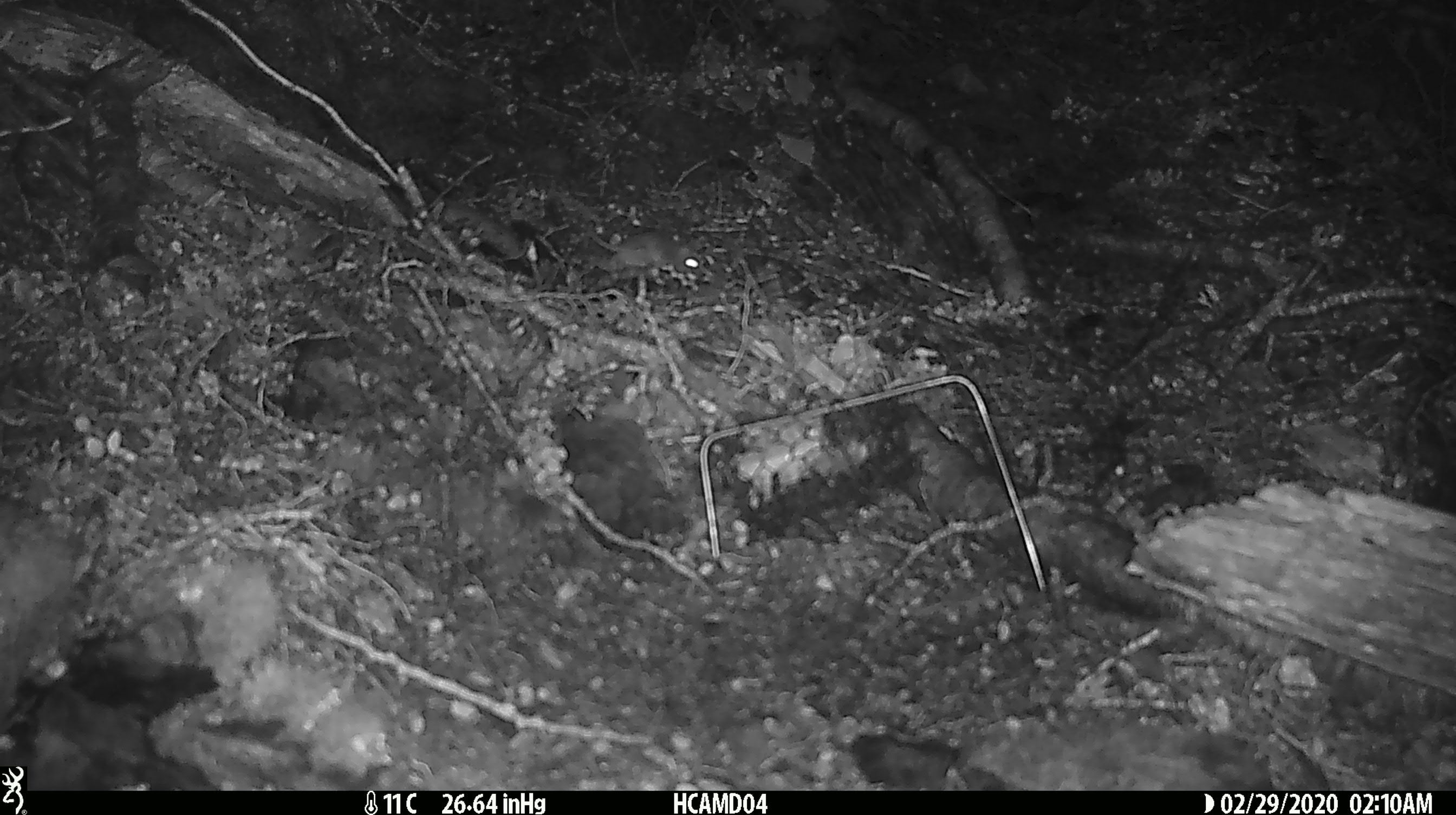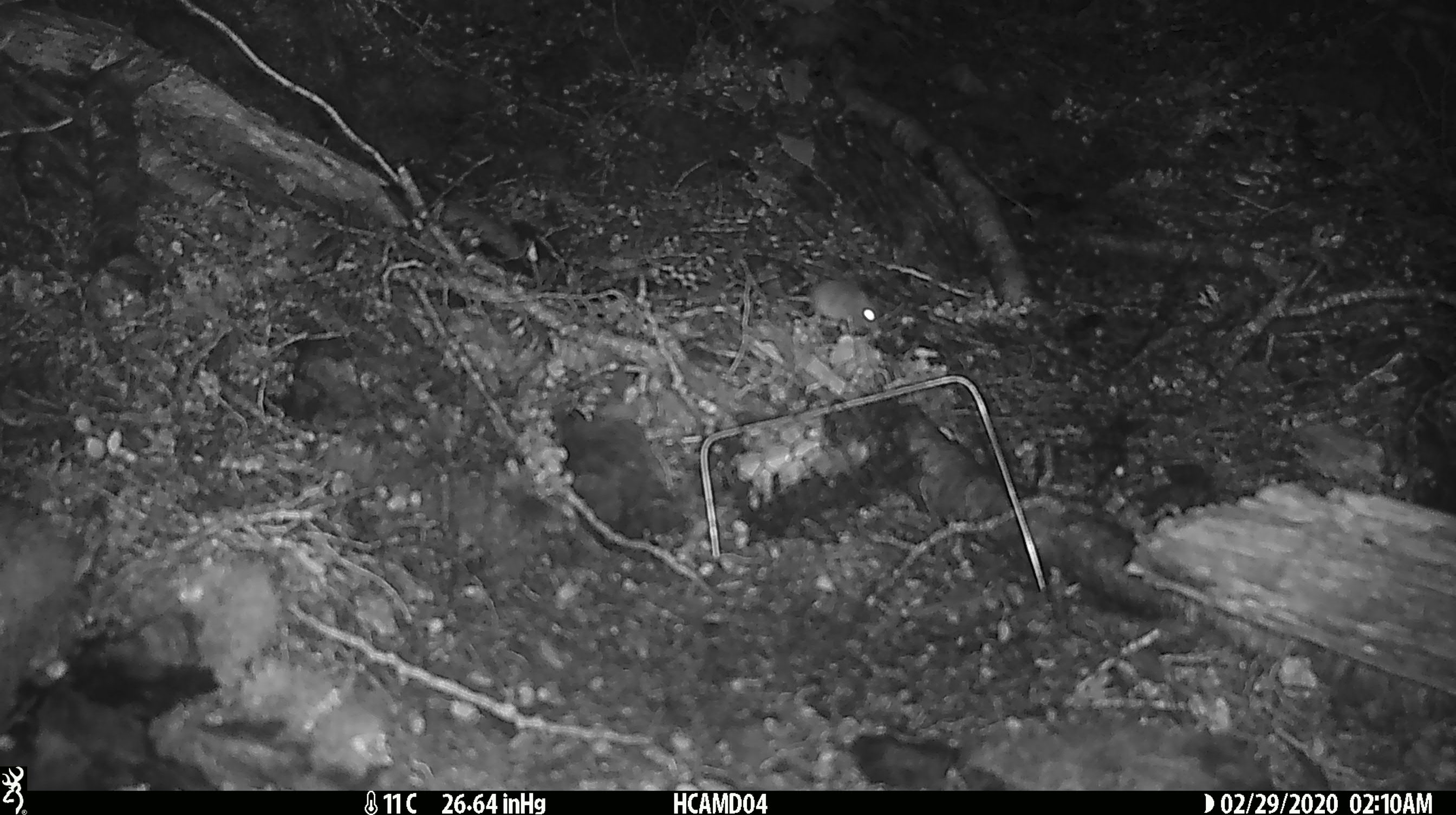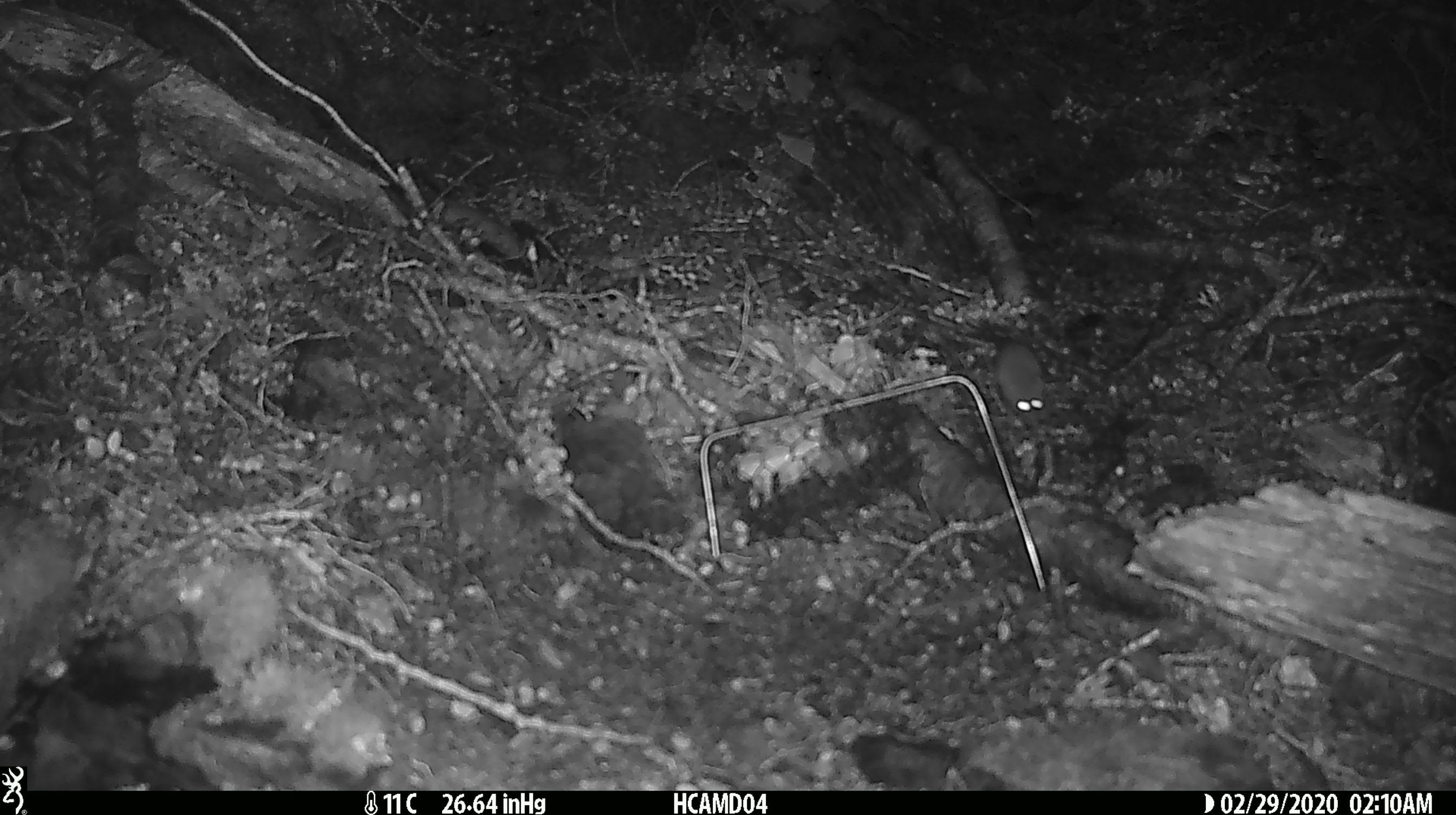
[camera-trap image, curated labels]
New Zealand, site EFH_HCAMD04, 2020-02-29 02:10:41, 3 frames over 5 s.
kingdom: Animalia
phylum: Chordata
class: Mammalia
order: Rodentia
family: Muridae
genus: Mus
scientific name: Mus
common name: mouse